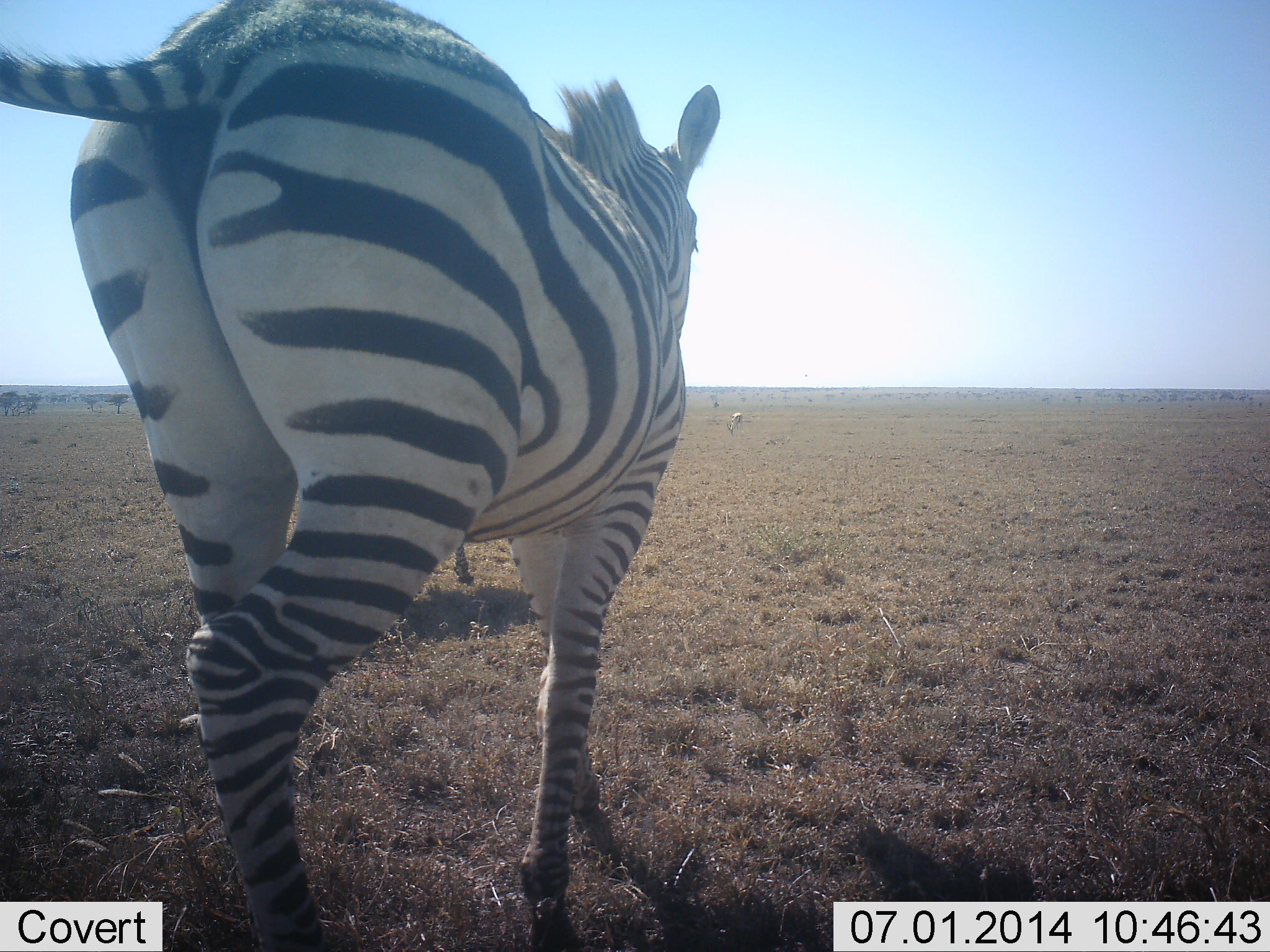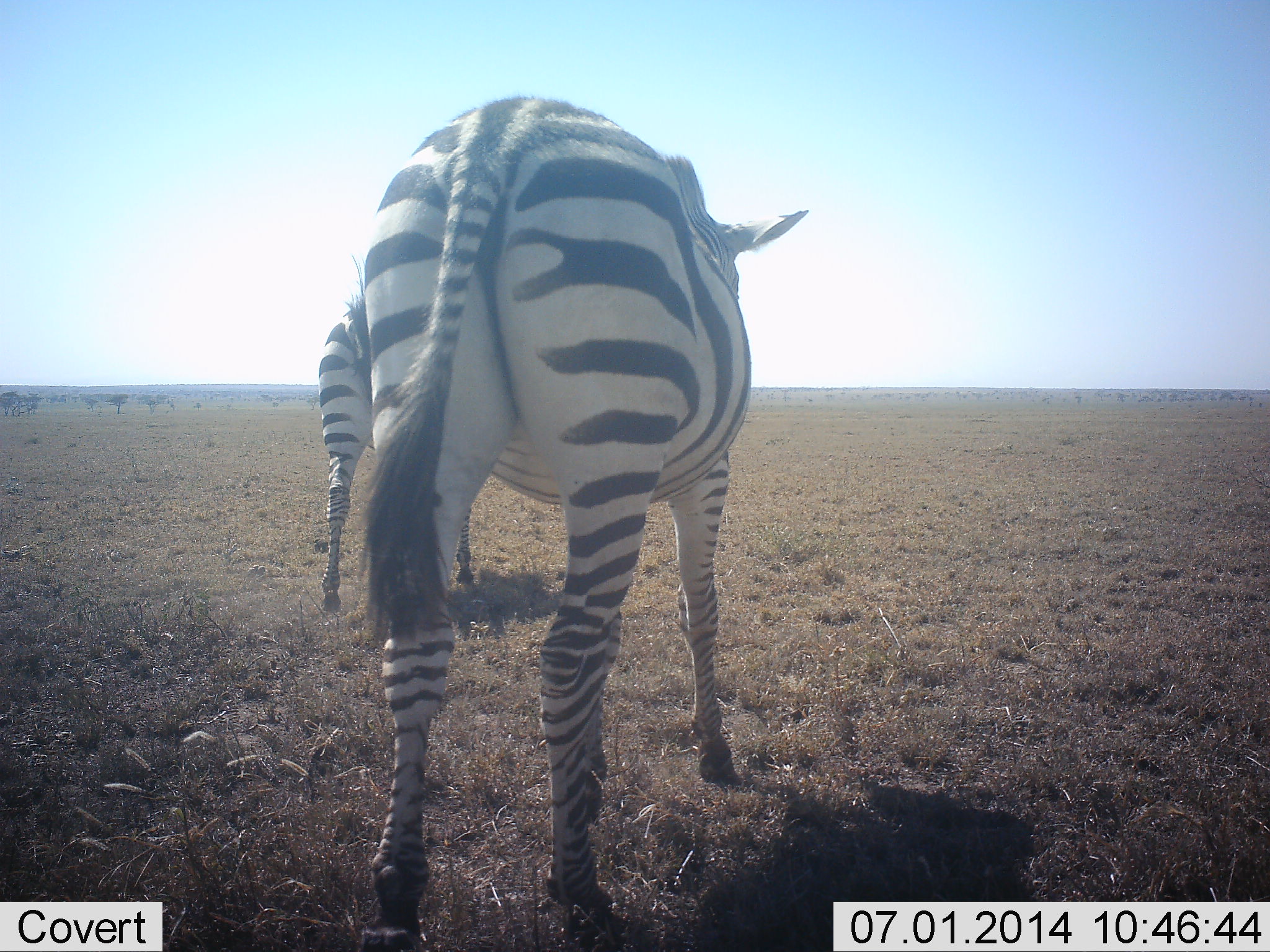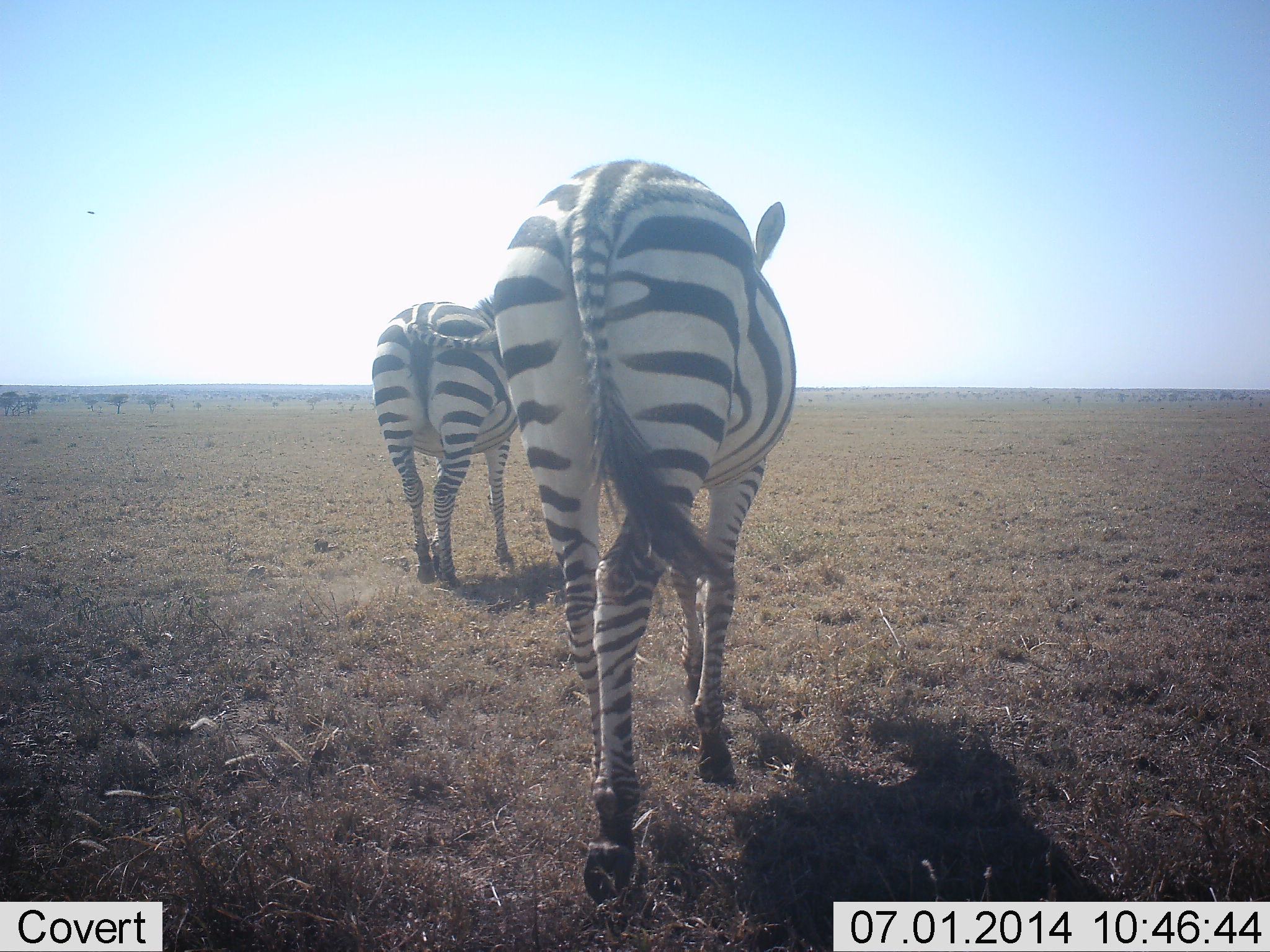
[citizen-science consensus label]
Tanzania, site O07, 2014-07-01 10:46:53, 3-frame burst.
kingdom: Animalia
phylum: Chordata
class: Mammalia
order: Perissodactyla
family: Equidae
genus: Equus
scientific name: Equus quagga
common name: plains zebra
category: zebra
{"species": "zebra (plains zebra) (Equus quagga)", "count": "2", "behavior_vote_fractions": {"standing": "10%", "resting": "0%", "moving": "100%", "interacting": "0%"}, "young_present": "0%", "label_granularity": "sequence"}